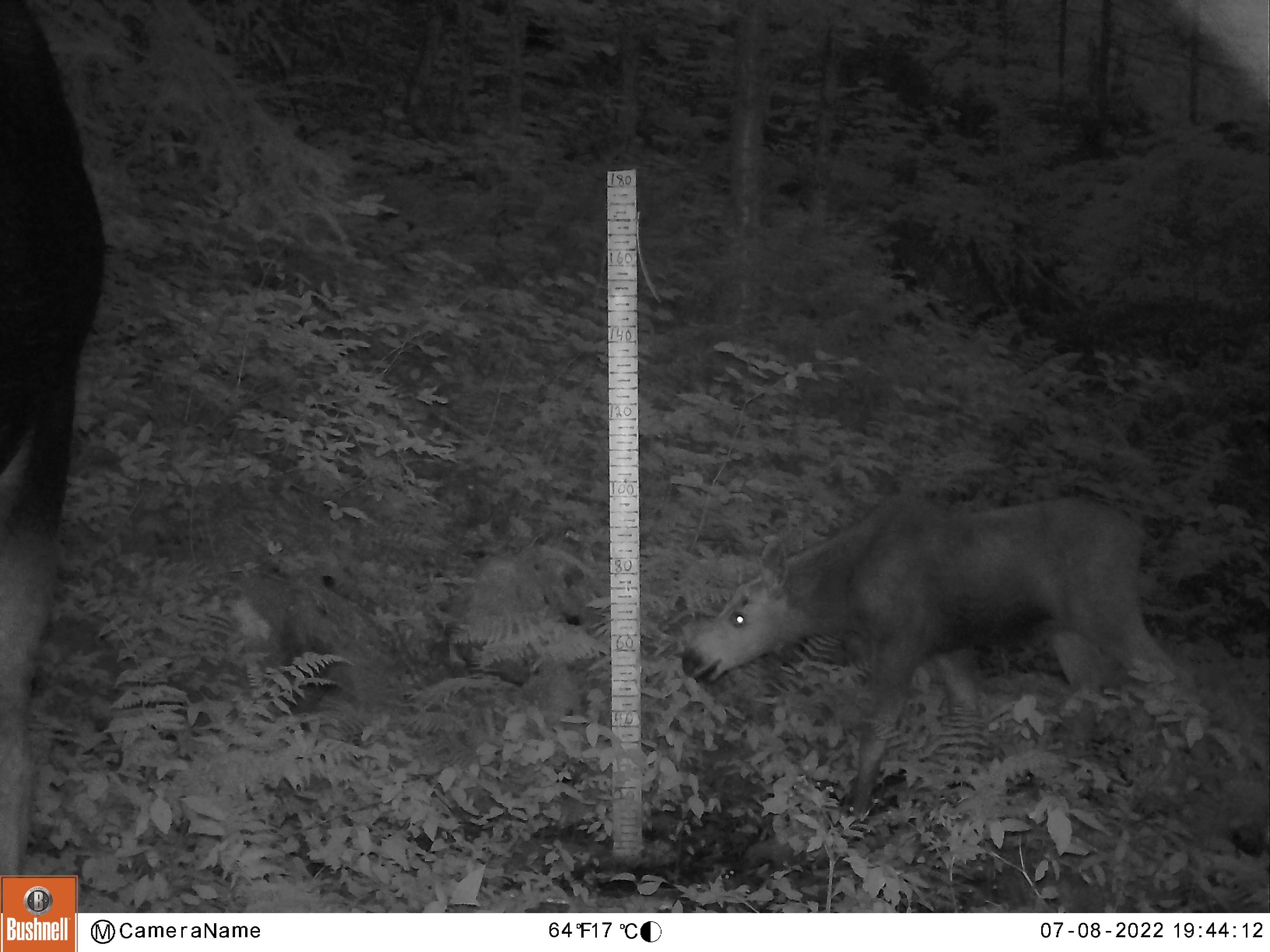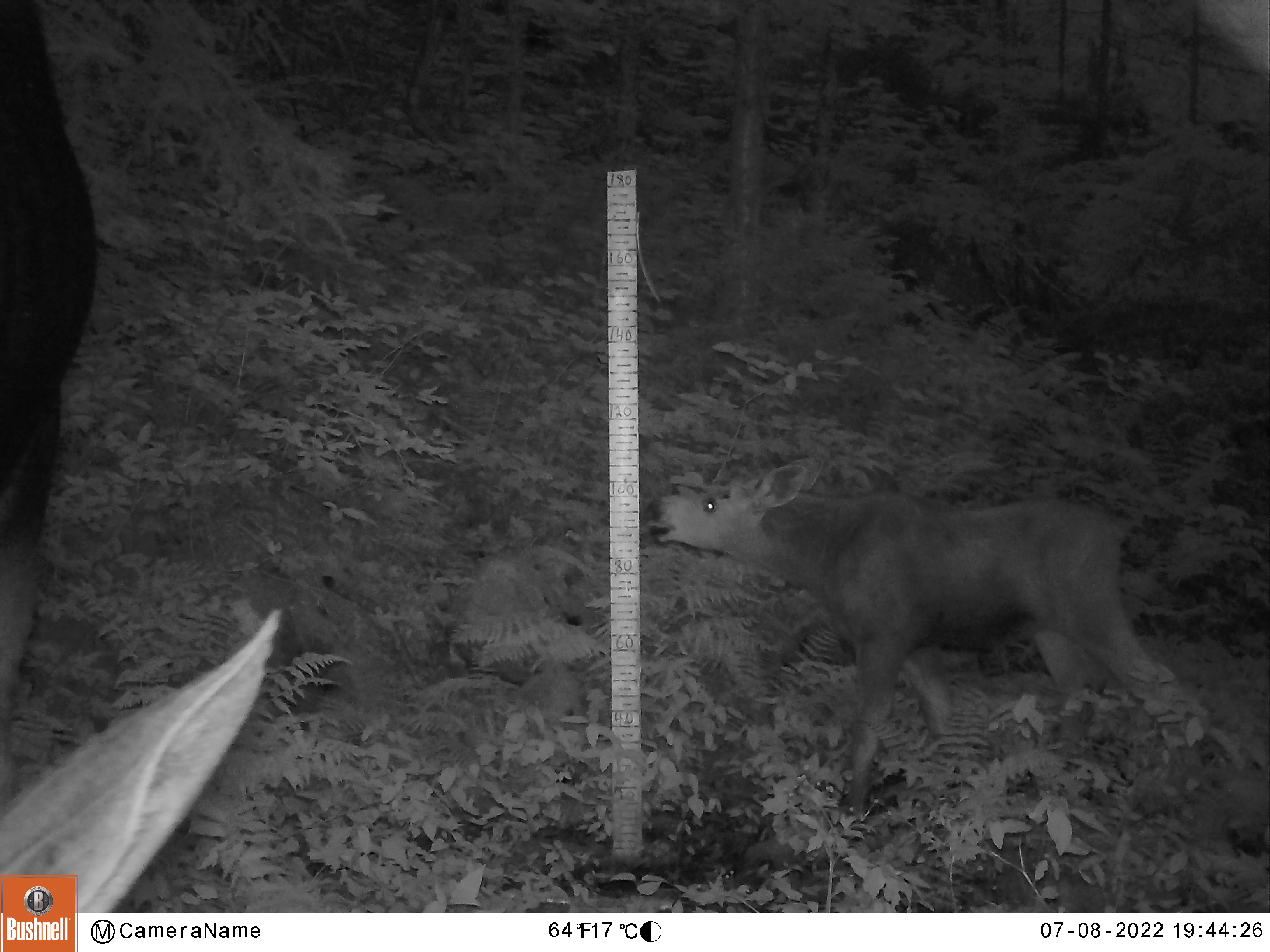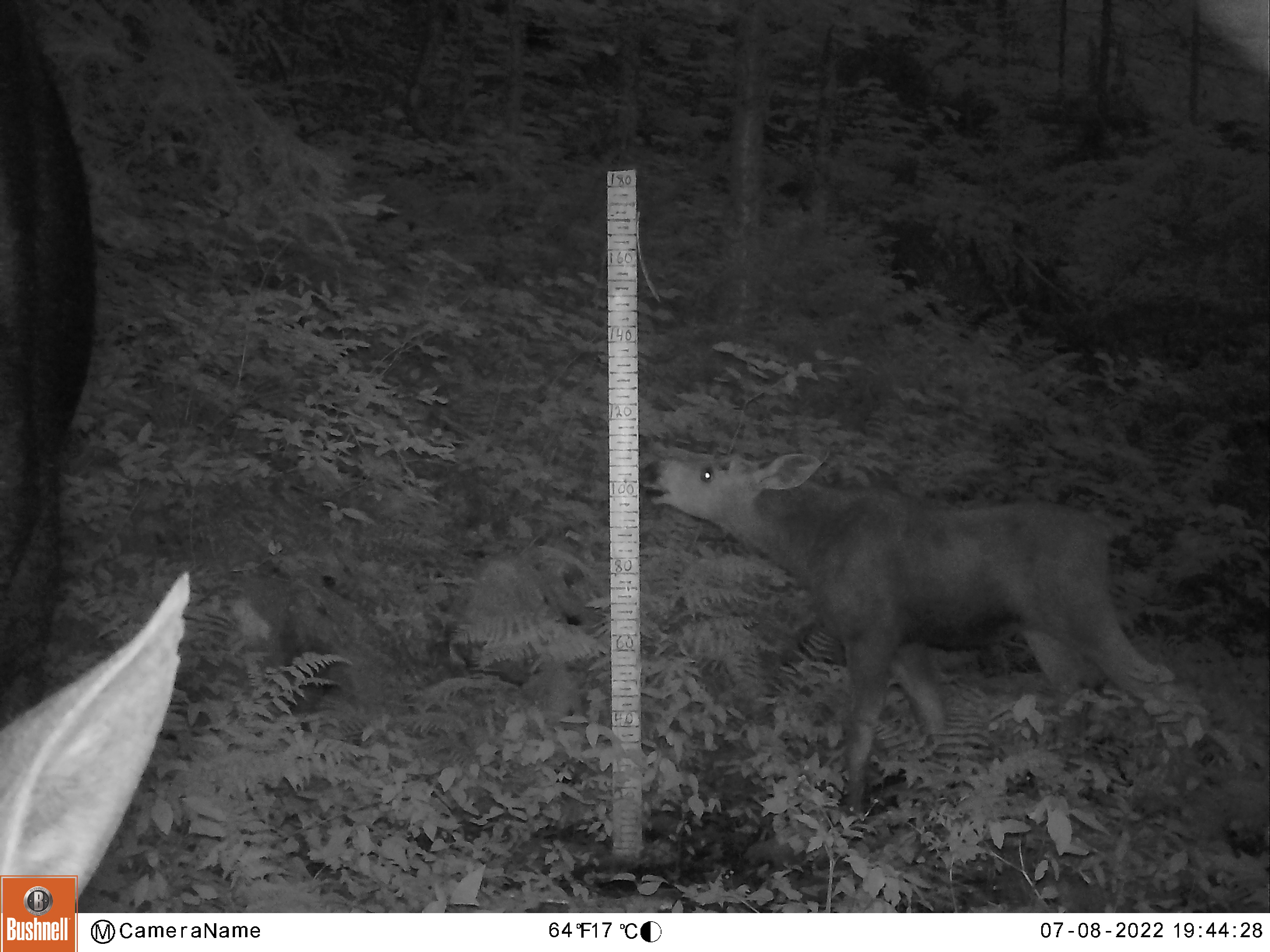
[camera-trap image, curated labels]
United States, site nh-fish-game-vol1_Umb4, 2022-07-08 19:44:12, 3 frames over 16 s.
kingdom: Animalia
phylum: Chordata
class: Mammalia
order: Artiodactyla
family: Cervidae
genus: Alces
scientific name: Alces alces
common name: moose